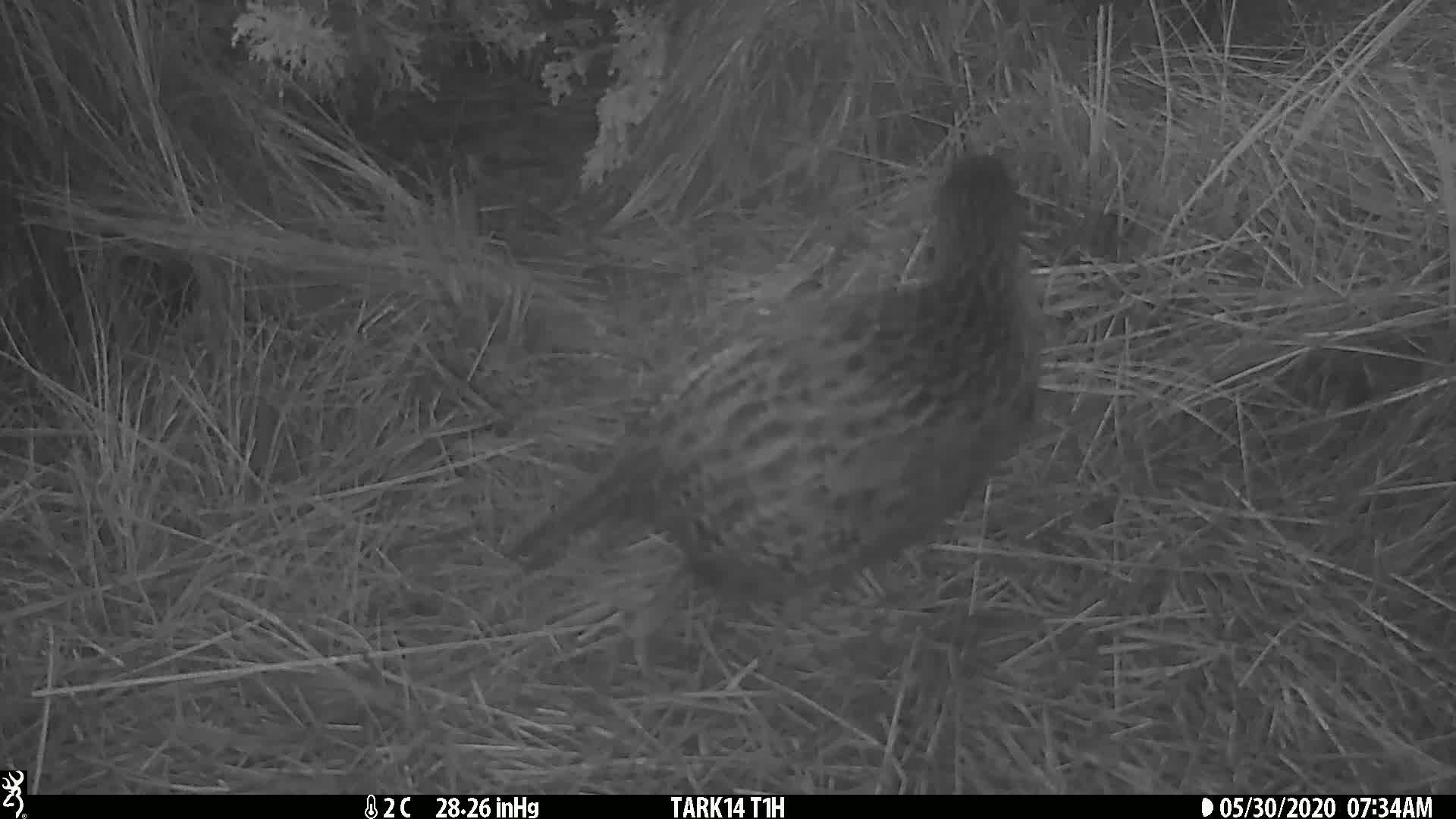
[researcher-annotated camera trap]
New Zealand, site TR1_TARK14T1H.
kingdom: Animalia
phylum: Chordata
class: Aves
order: Gruiformes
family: Rallidae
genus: Gallirallus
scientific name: Gallirallus australis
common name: weka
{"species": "weka (Gallirallus australis)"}